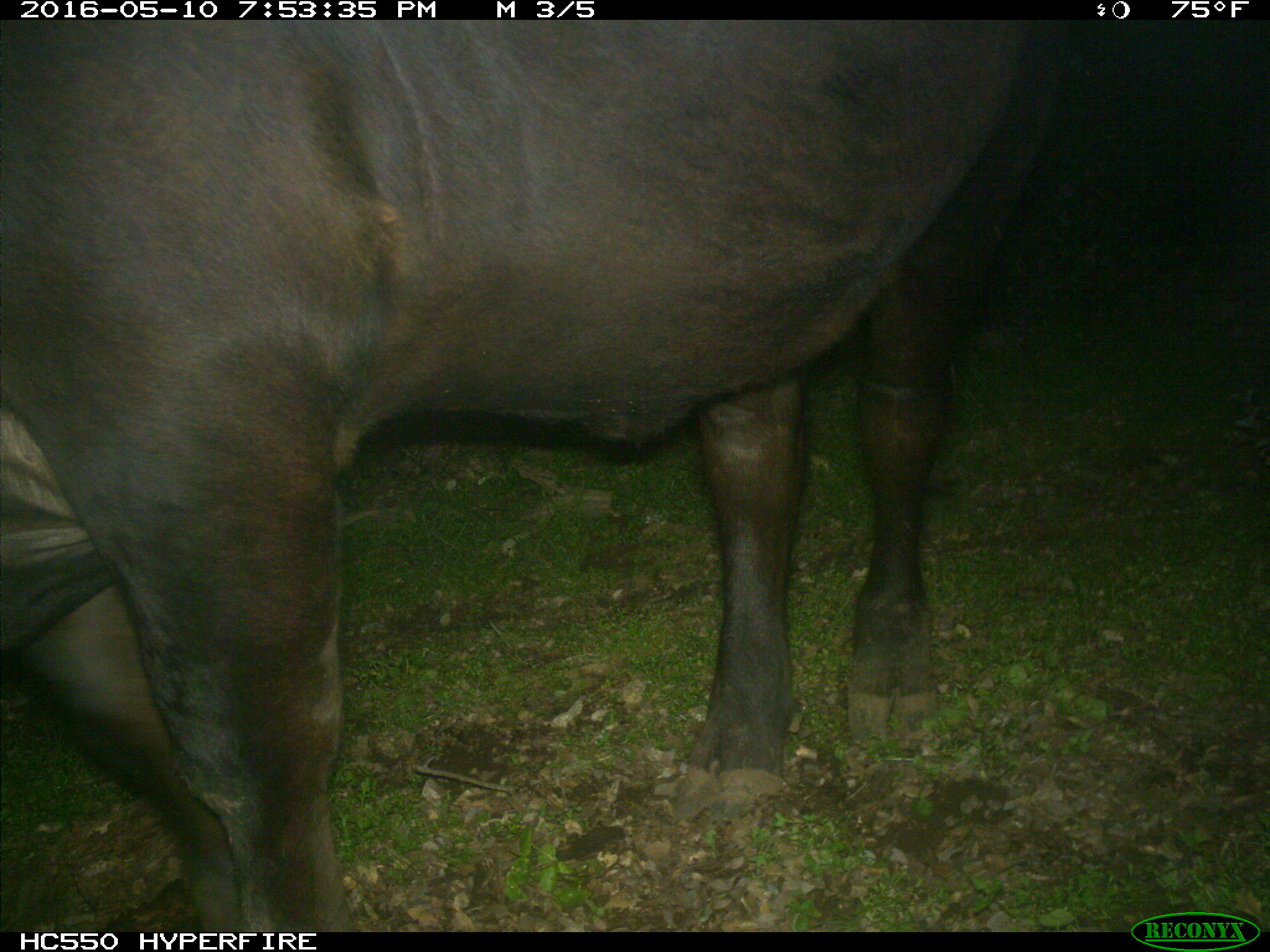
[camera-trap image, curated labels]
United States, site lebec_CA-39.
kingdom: Animalia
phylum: Chordata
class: Mammalia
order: Artiodactyla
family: Bovidae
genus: Bos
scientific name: Bos taurus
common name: domestic cow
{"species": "Bos taurus (domestic cow)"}